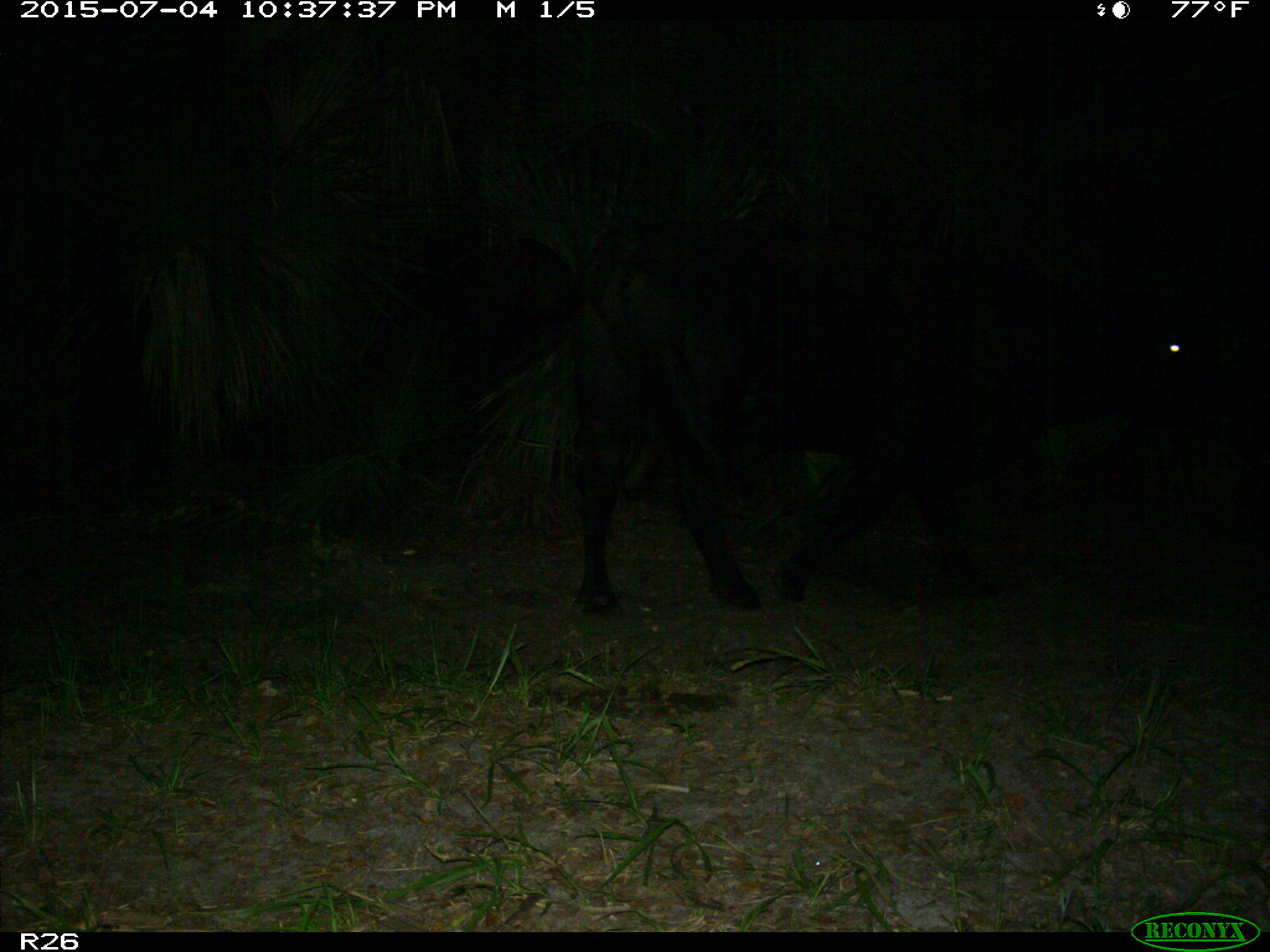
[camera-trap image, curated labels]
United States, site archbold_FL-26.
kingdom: Animalia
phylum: Chordata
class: Mammalia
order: Artiodactyla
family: Bovidae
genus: Bos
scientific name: Bos taurus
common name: domestic cow